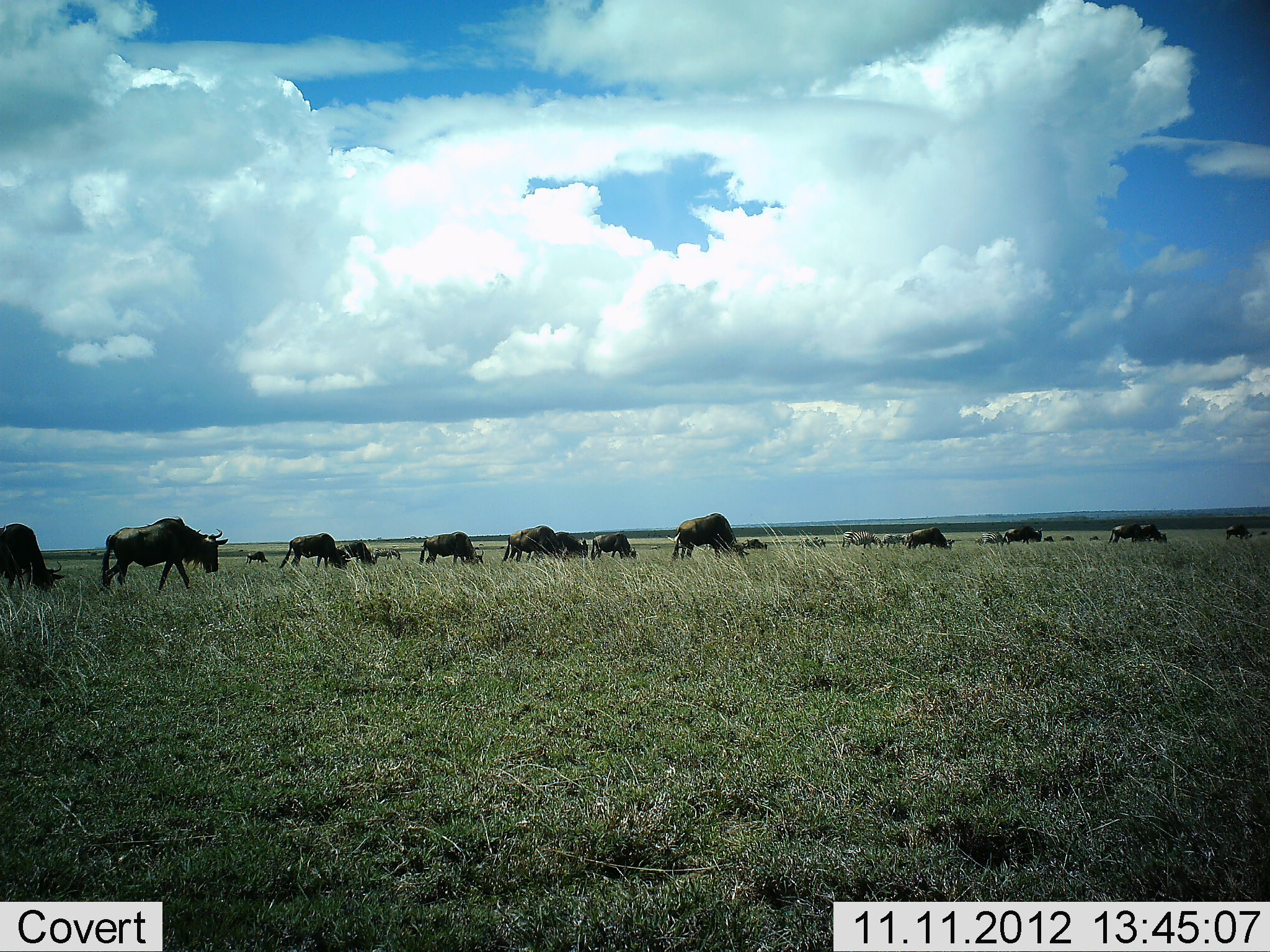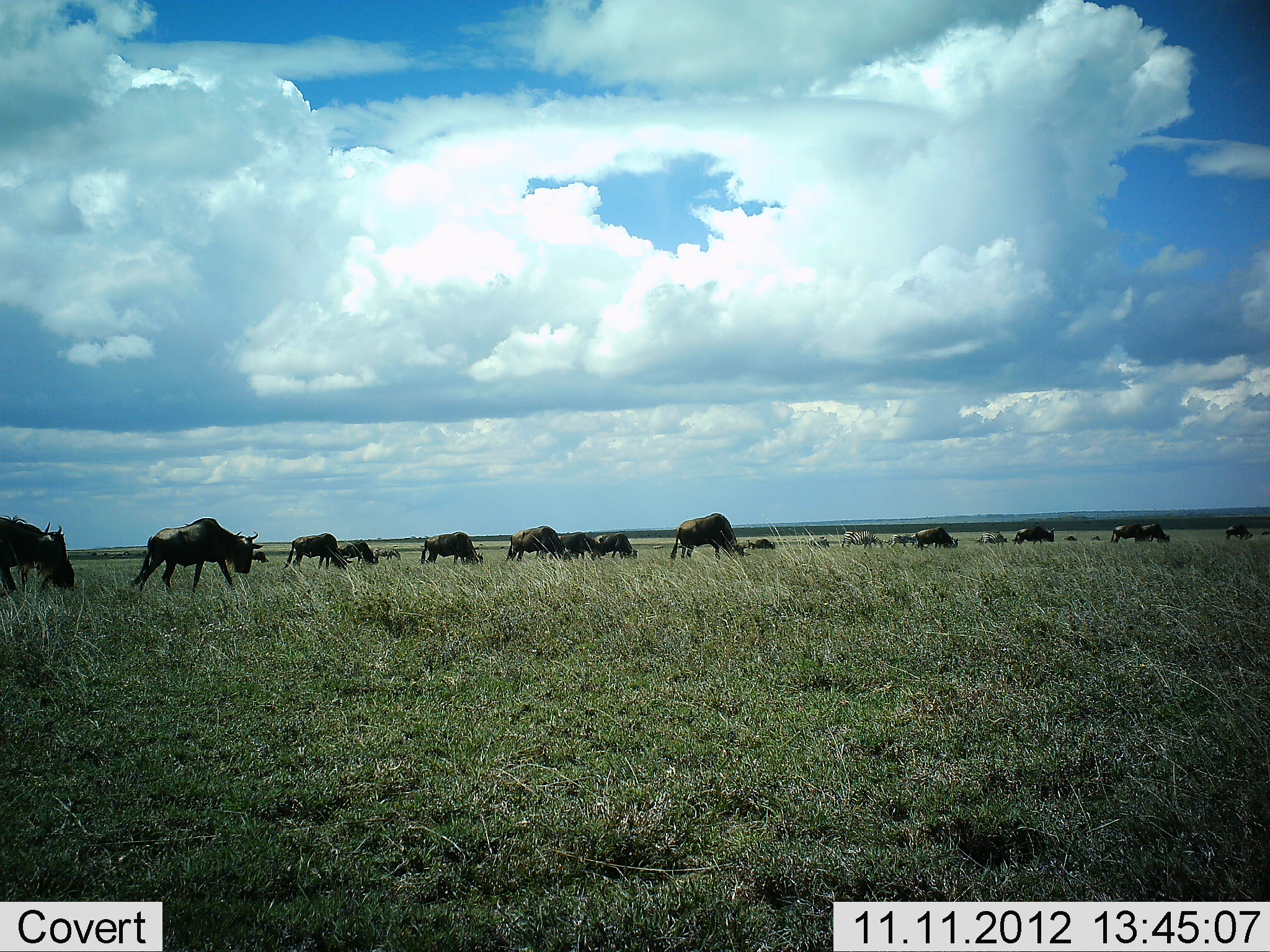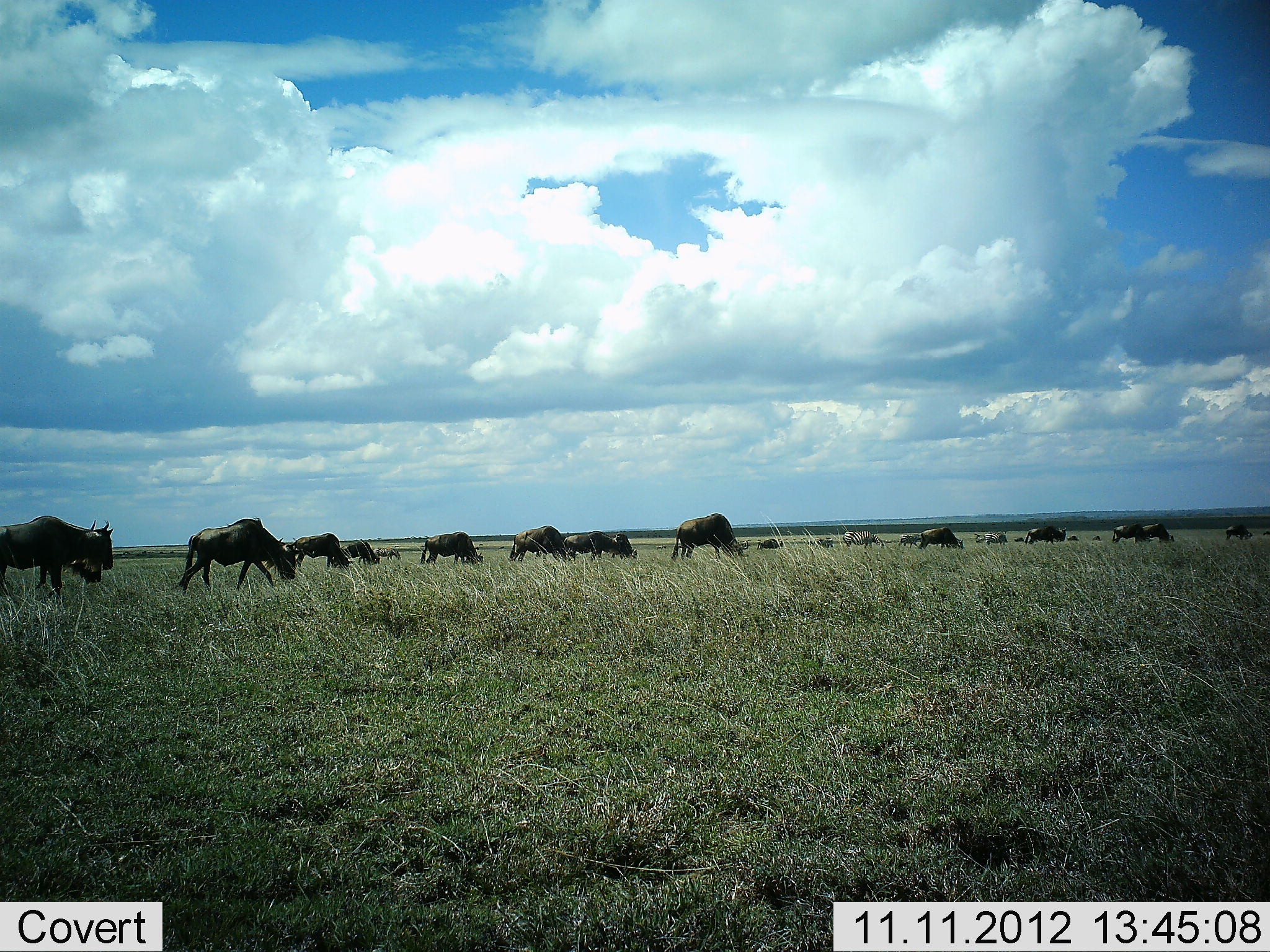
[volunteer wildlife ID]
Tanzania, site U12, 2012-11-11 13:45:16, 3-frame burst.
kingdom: Animalia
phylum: Chordata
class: Mammalia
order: Artiodactyla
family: Bovidae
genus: Connochaetes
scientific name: Connochaetes taurinus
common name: blue wildebeest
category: wildebeest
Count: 11-50.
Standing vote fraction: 60%.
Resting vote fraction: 0%.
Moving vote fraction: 90%.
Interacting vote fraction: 10%.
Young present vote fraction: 0%.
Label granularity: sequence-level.